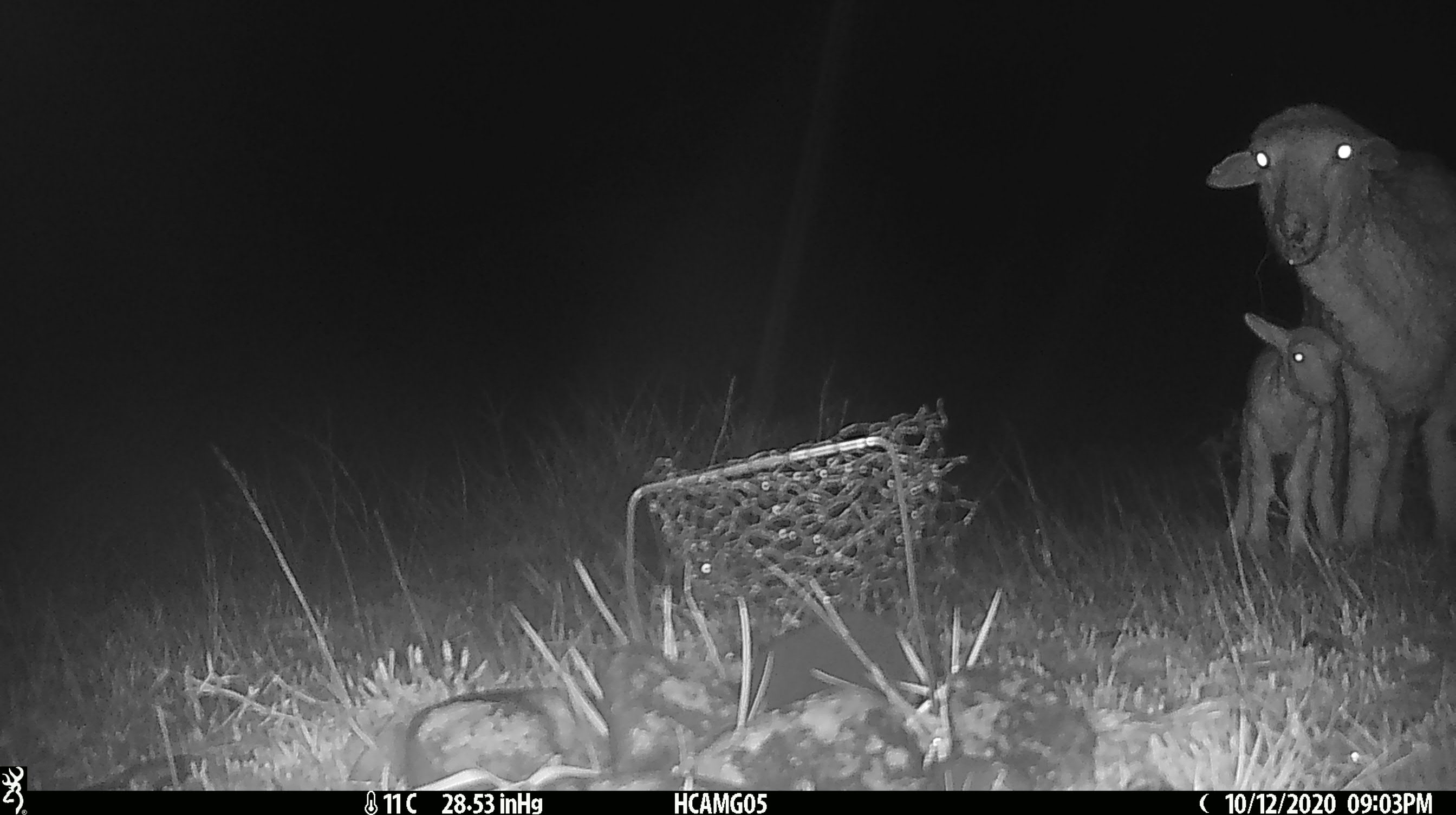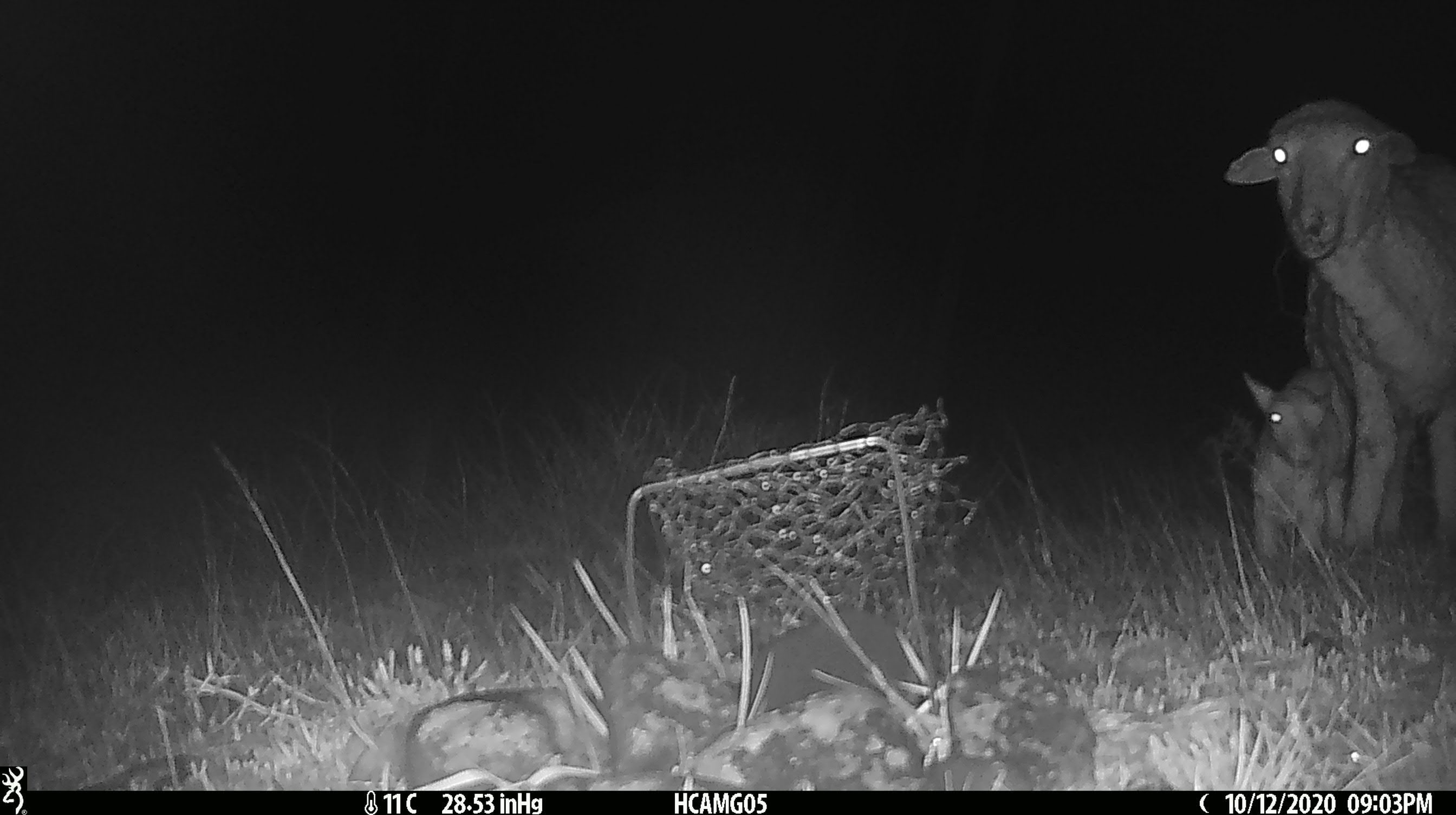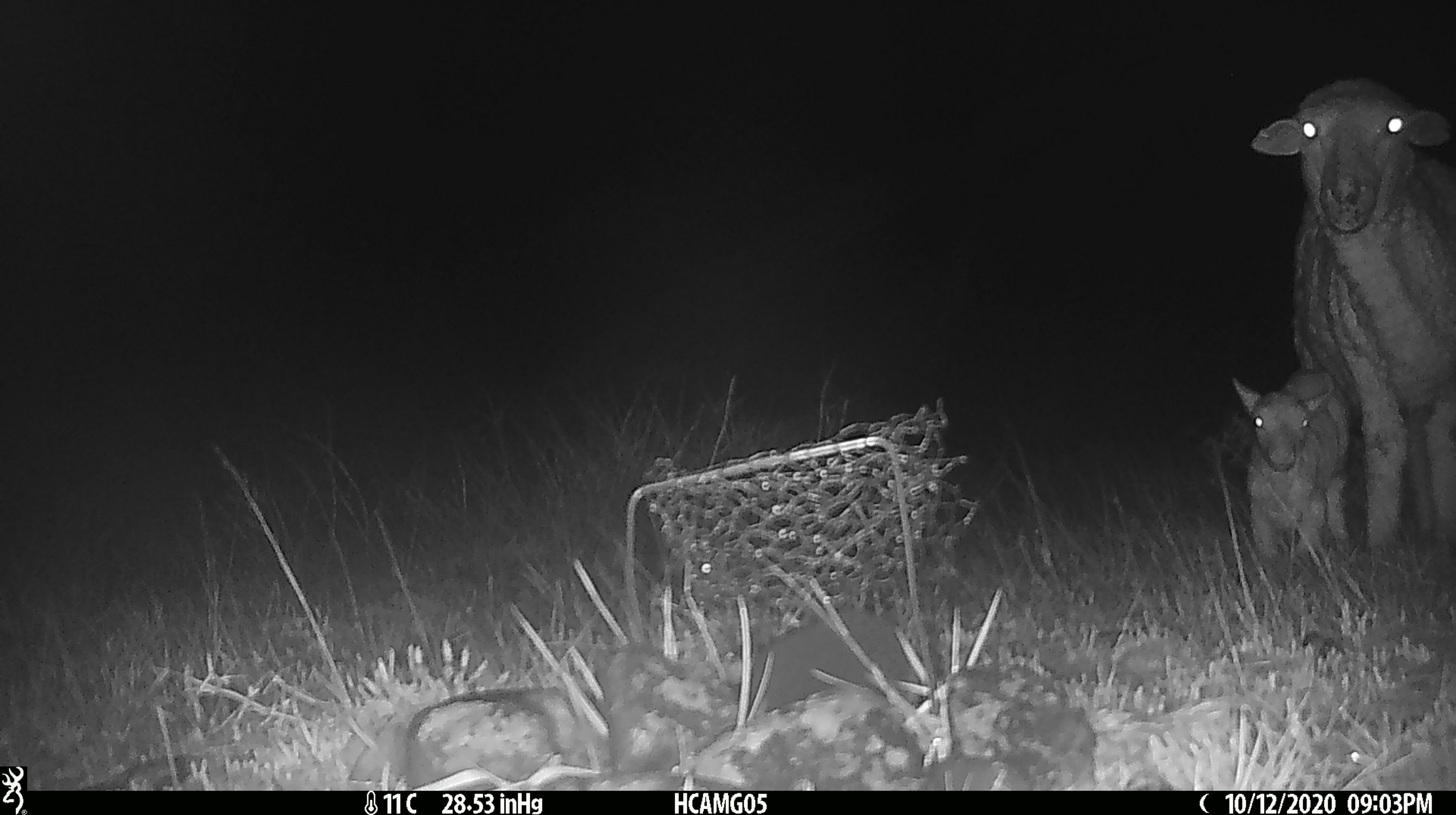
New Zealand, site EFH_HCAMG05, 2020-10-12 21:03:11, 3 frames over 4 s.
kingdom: Animalia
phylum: Chordata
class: Mammalia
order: Artiodactyla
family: Bovidae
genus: Ovis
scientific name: Ovis aries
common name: domestic sheep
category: sheep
Sheep (domestic sheep) (Ovis aries).